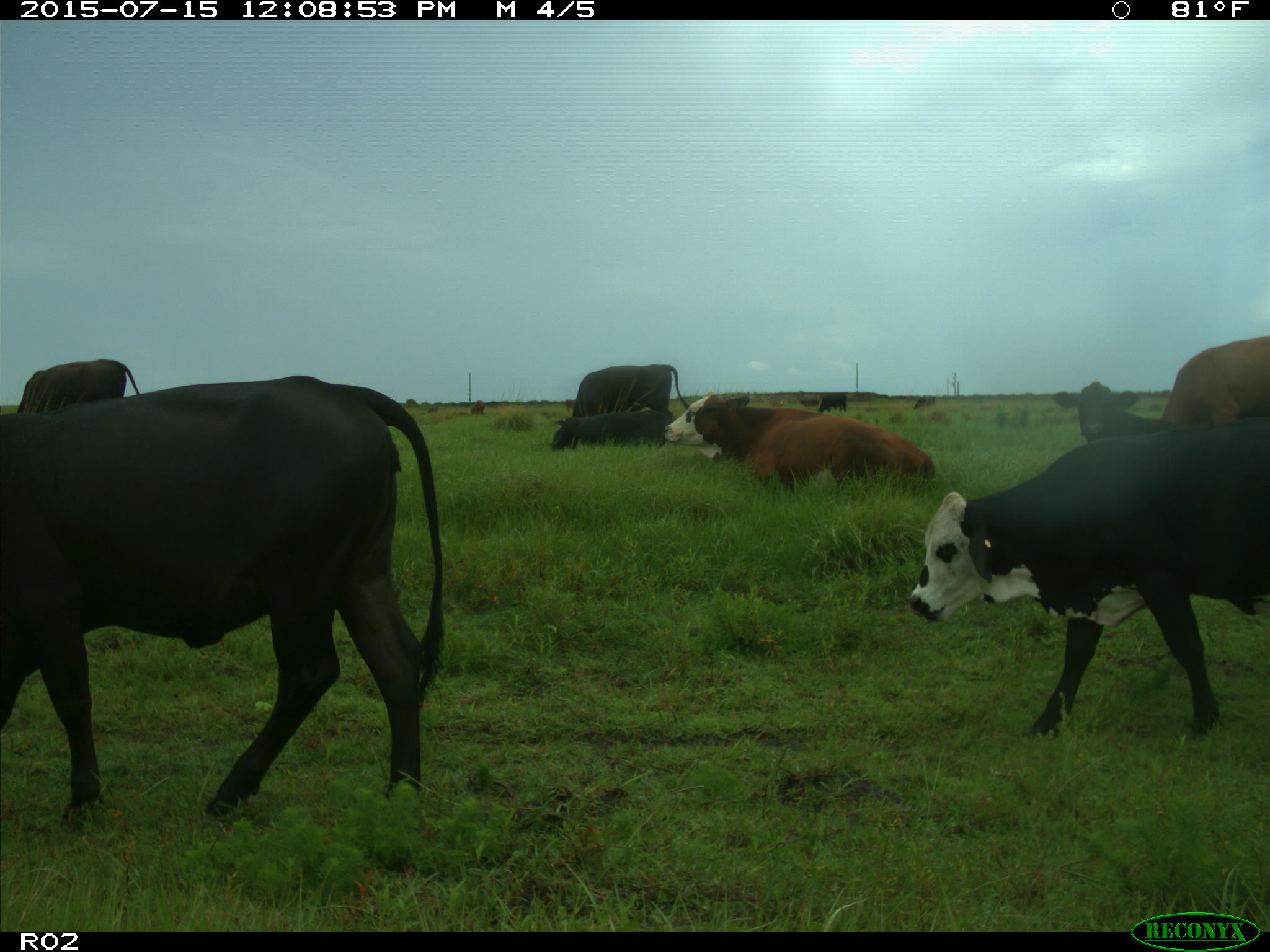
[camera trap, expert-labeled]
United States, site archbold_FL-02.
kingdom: Animalia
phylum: Chordata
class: Mammalia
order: Artiodactyla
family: Bovidae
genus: Bos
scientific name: Bos taurus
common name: domestic cow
Bos taurus (domestic cow).